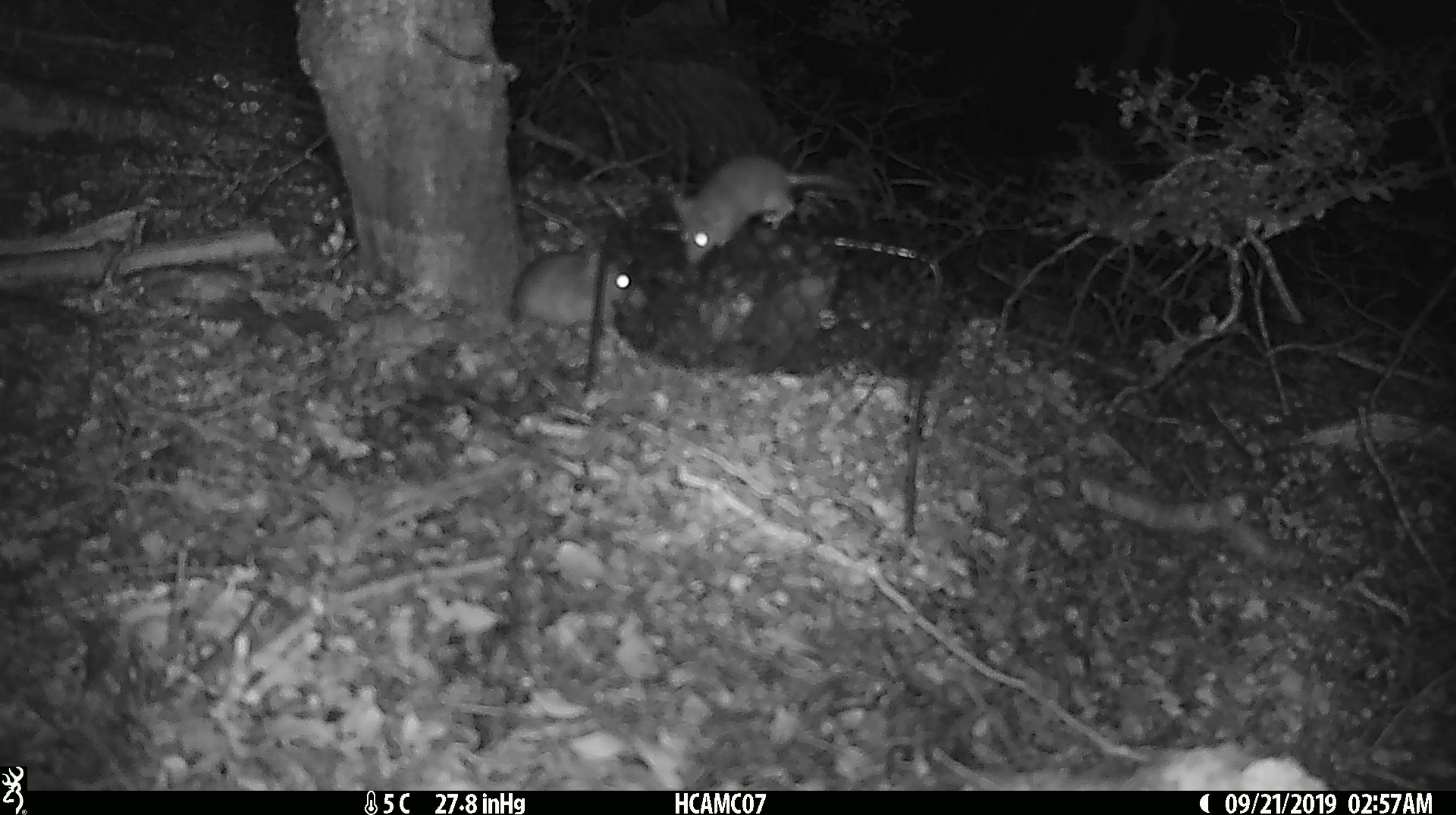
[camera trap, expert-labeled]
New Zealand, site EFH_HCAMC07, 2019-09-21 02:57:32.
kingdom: Animalia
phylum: Chordata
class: Mammalia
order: Rodentia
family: Muridae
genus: Mus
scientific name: Mus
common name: mouse